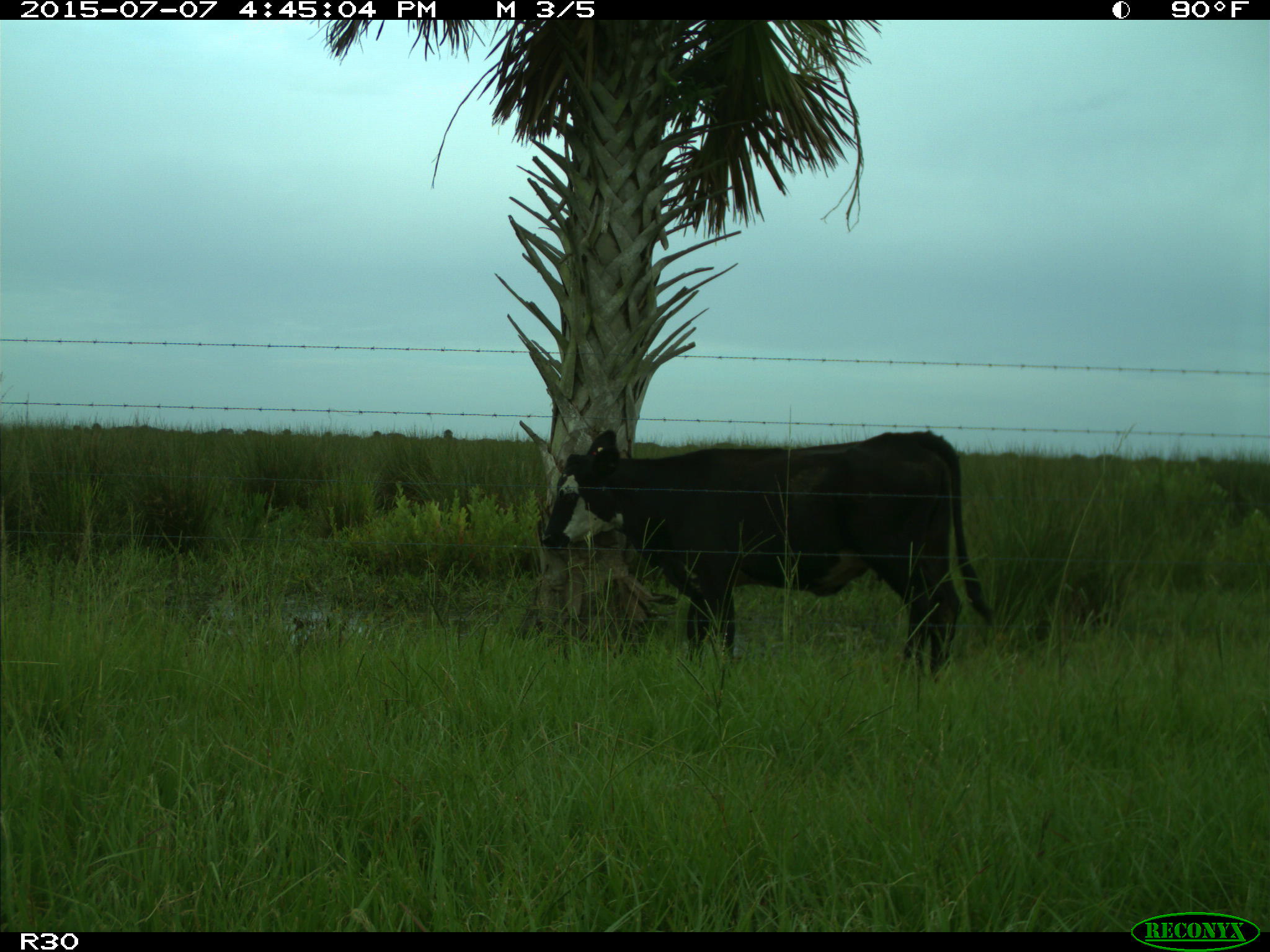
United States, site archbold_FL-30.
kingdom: Animalia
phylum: Chordata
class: Mammalia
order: Artiodactyla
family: Bovidae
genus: Bos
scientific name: Bos taurus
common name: domestic cow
Bos taurus (domestic cow).